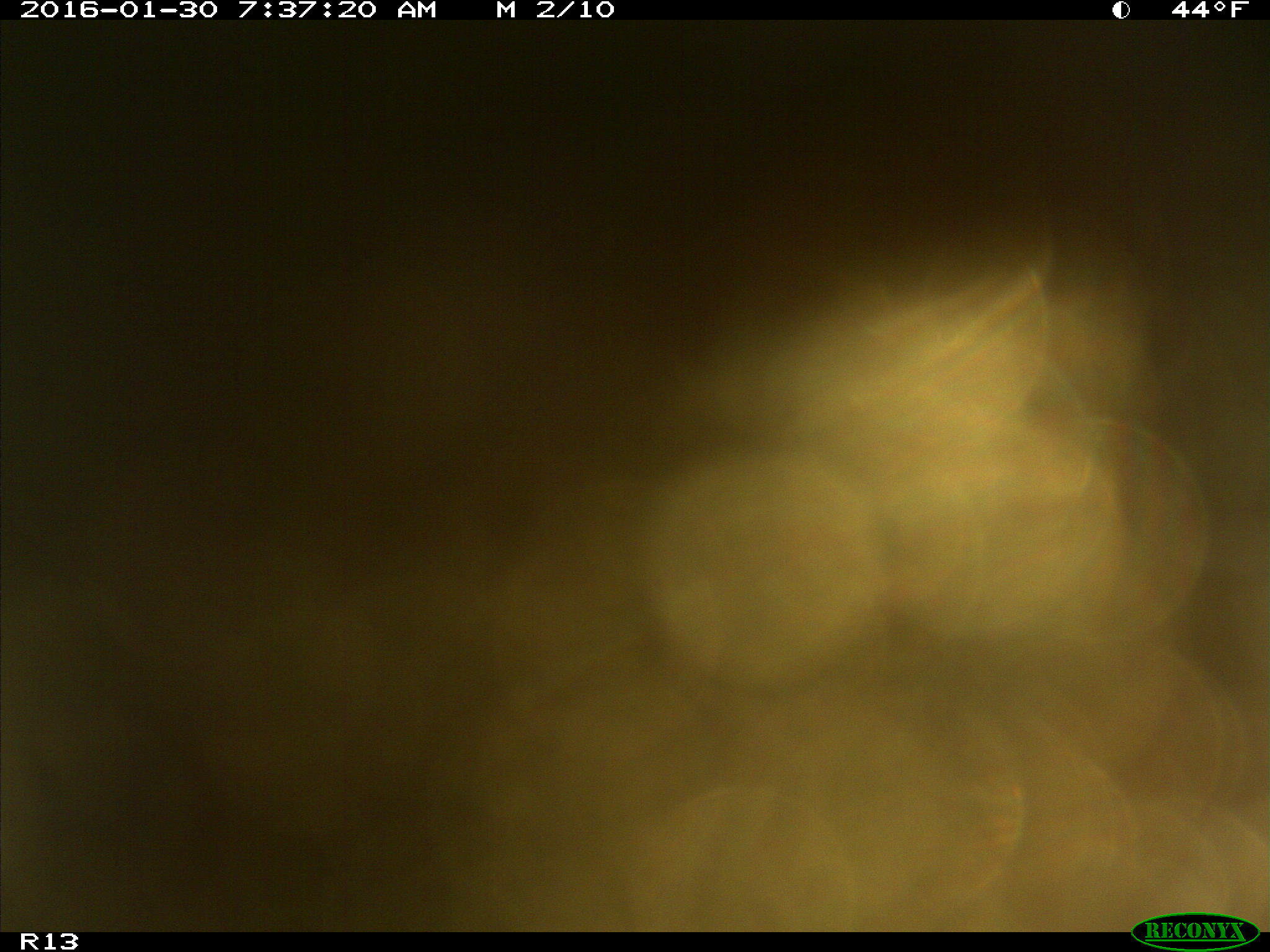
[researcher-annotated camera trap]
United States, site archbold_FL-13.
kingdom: Animalia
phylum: Chordata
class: Mammalia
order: Artiodactyla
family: Bovidae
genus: Bos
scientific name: Bos taurus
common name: domestic cow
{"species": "Bos taurus (domestic cow)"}